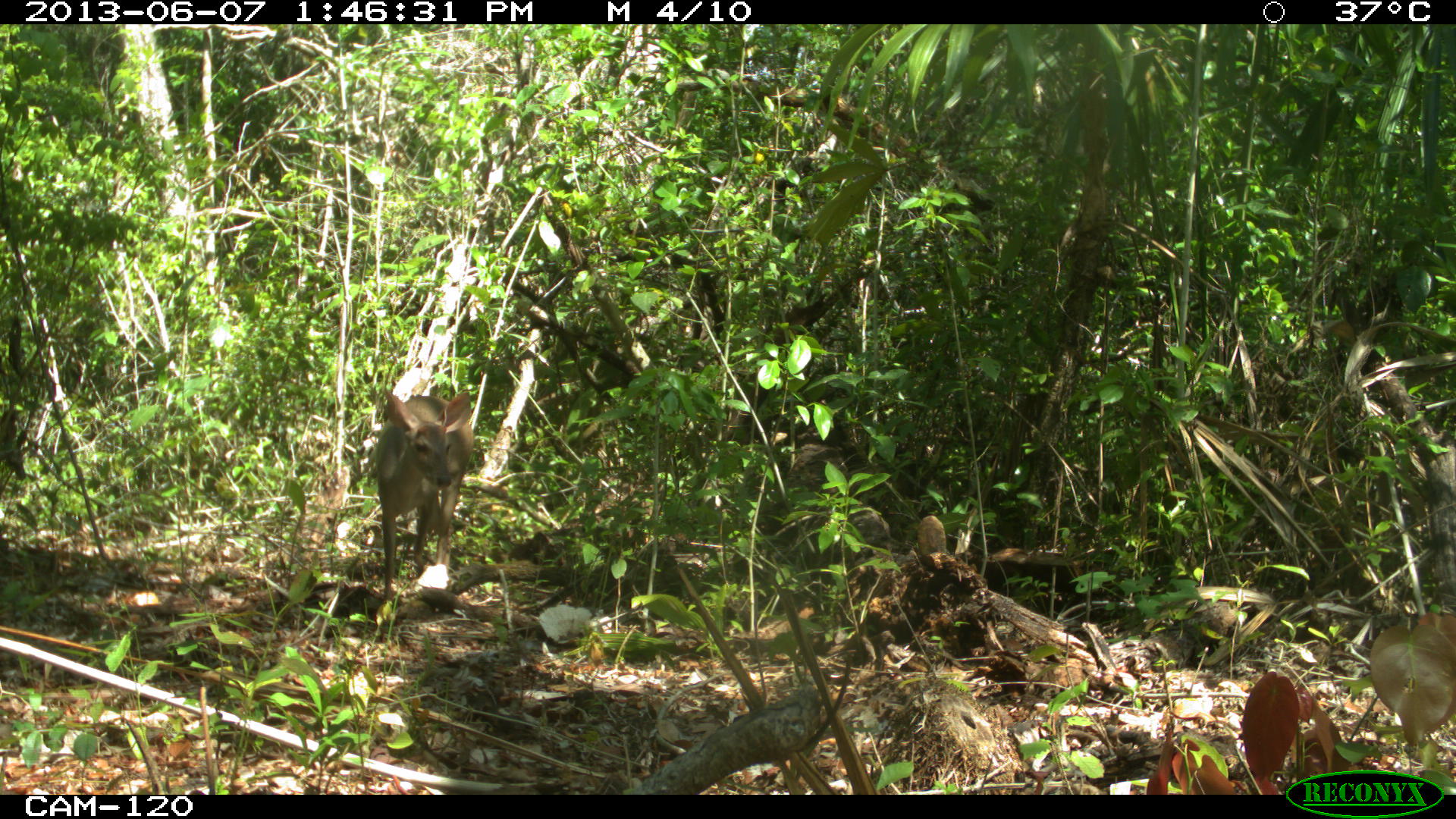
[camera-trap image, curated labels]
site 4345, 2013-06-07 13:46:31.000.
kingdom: Animalia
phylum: Chordata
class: Mammalia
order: Artiodactyla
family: Cervidae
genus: Odocoileus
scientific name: Odocoileus pandora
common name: yucatán brown brocket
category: mazama pandora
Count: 1.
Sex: female.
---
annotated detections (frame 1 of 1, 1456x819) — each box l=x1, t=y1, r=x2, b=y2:
mazama pandora: l=373, t=386, r=475, b=601